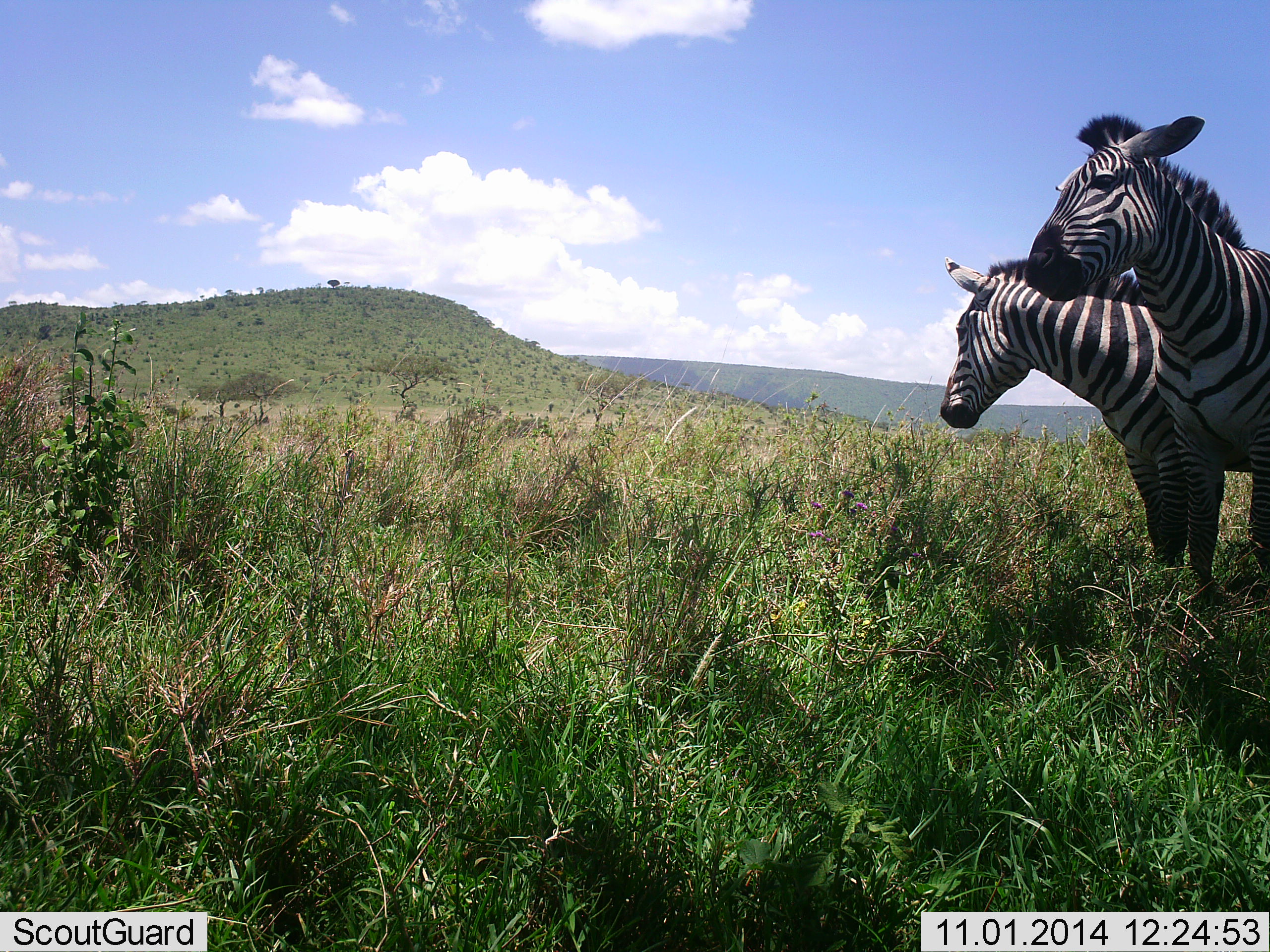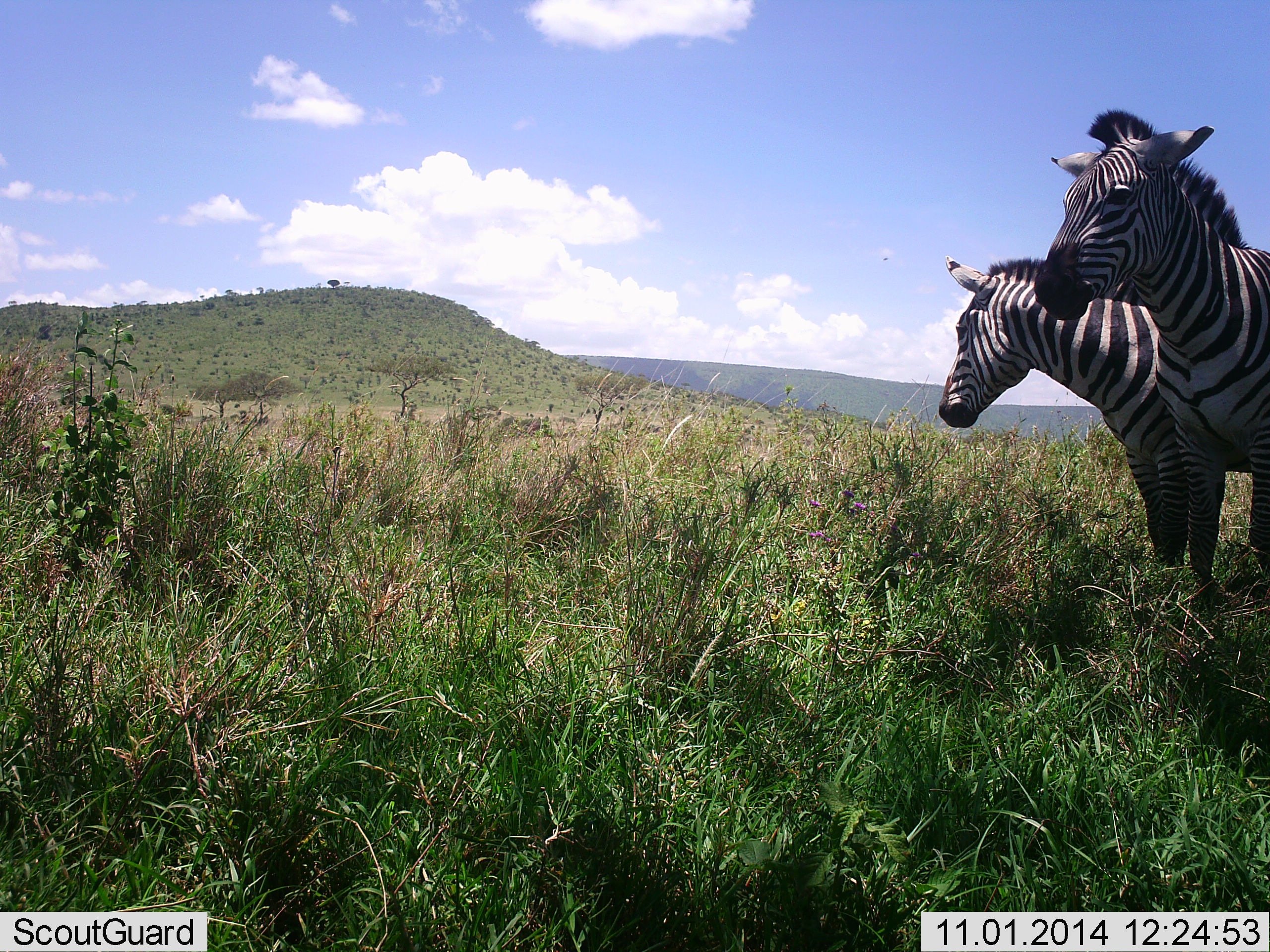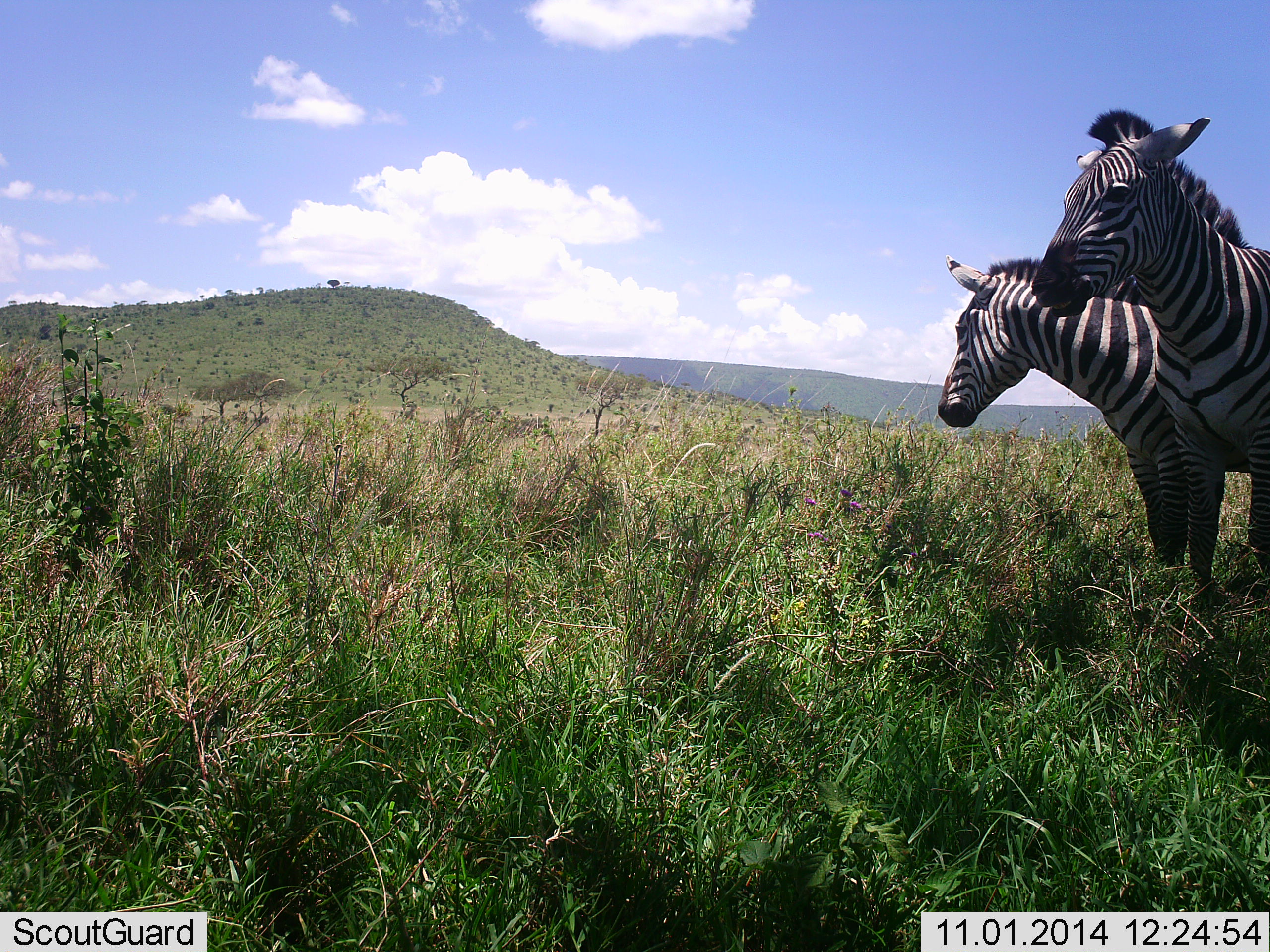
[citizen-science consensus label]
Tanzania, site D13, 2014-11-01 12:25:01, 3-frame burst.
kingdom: Animalia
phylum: Chordata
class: Mammalia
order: Perissodactyla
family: Equidae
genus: Equus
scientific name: Equus quagga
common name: plains zebra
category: zebra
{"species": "zebra (plains zebra) (Equus quagga)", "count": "2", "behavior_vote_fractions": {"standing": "100%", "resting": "0%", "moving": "0%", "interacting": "10%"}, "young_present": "0%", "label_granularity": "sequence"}